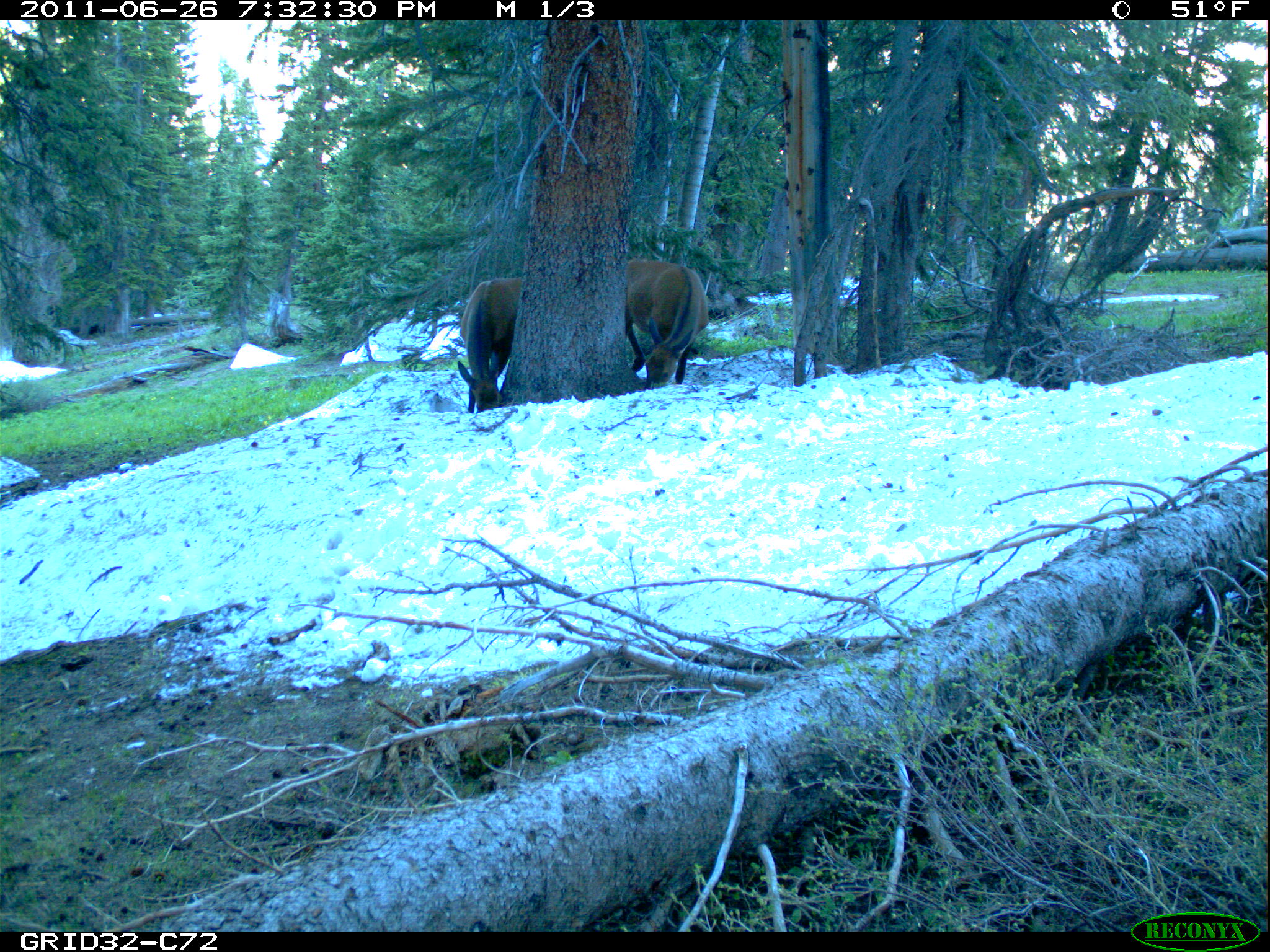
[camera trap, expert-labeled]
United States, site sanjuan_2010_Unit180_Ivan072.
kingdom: Animalia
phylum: Chordata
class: Mammalia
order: Artiodactyla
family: Cervidae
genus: Cervus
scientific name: Cervus elaphus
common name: red deer